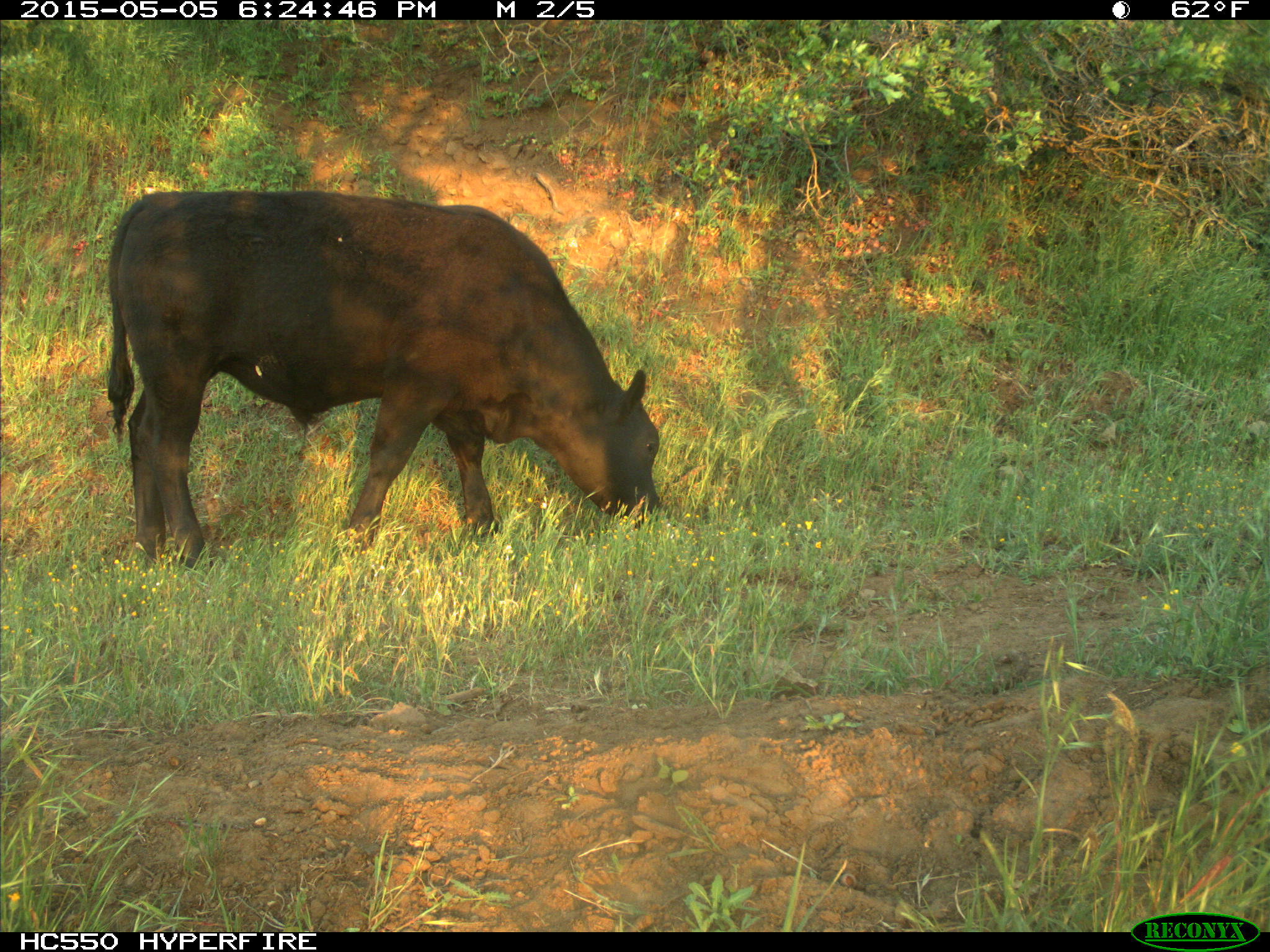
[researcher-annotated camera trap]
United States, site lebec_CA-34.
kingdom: Animalia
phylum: Chordata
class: Mammalia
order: Artiodactyla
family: Bovidae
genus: Bos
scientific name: Bos taurus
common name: domestic cow